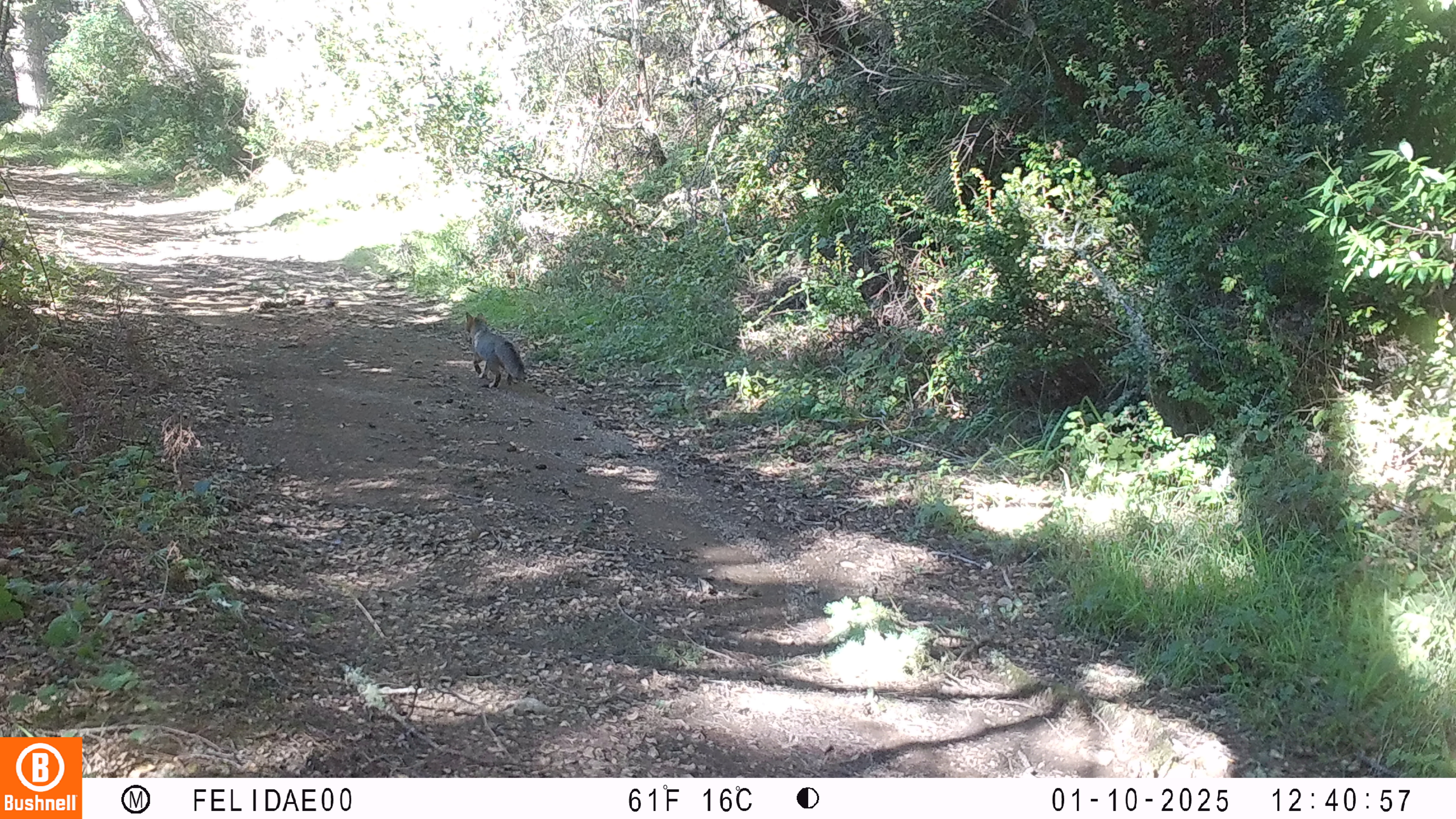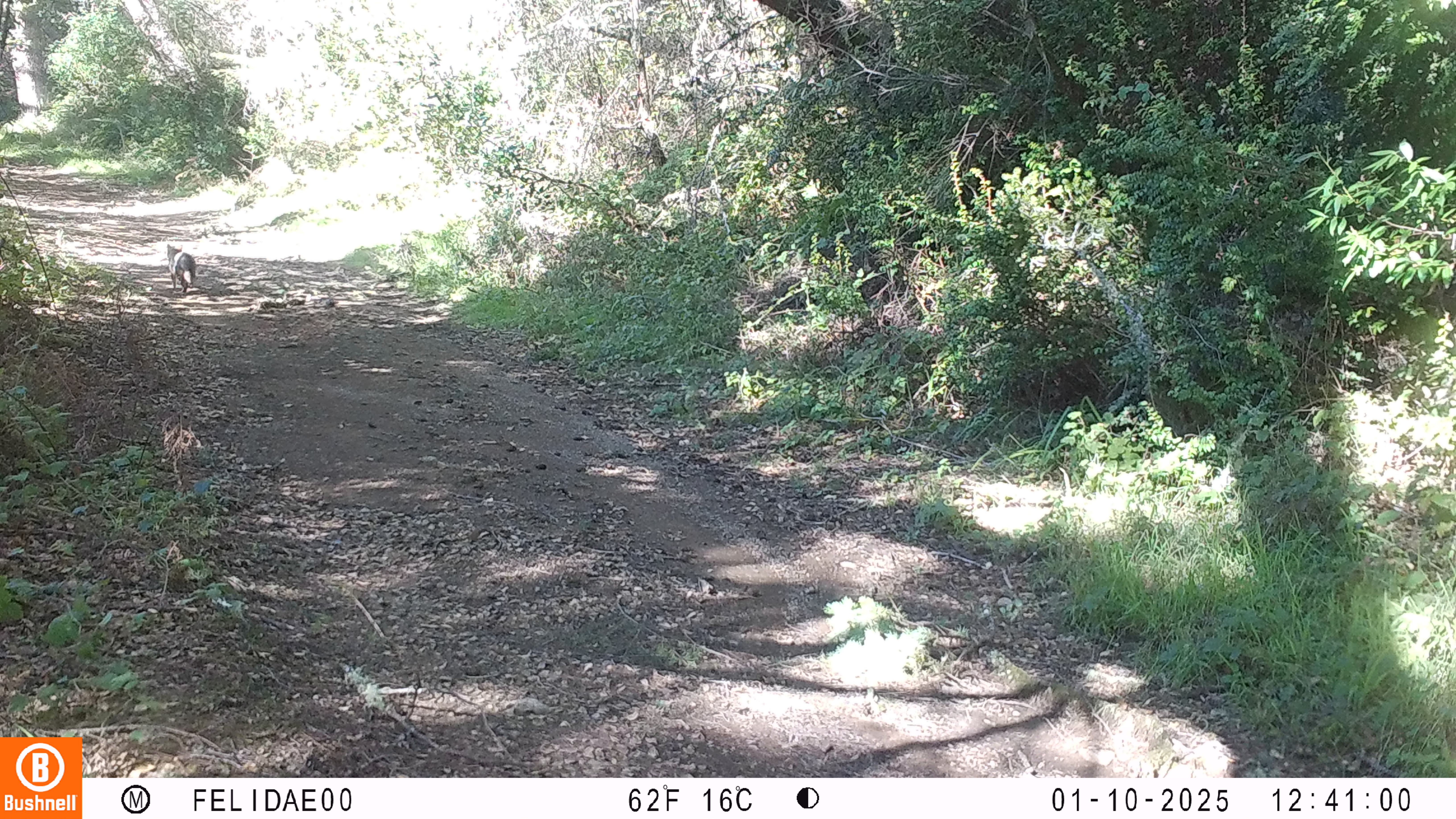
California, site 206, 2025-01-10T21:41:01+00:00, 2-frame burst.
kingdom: Animalia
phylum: Chordata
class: Mammalia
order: Carnivora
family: Canidae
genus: Urocyon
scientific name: Urocyon cinereoargenteus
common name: gray fox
Gray fox (Urocyon cinereoargenteus).